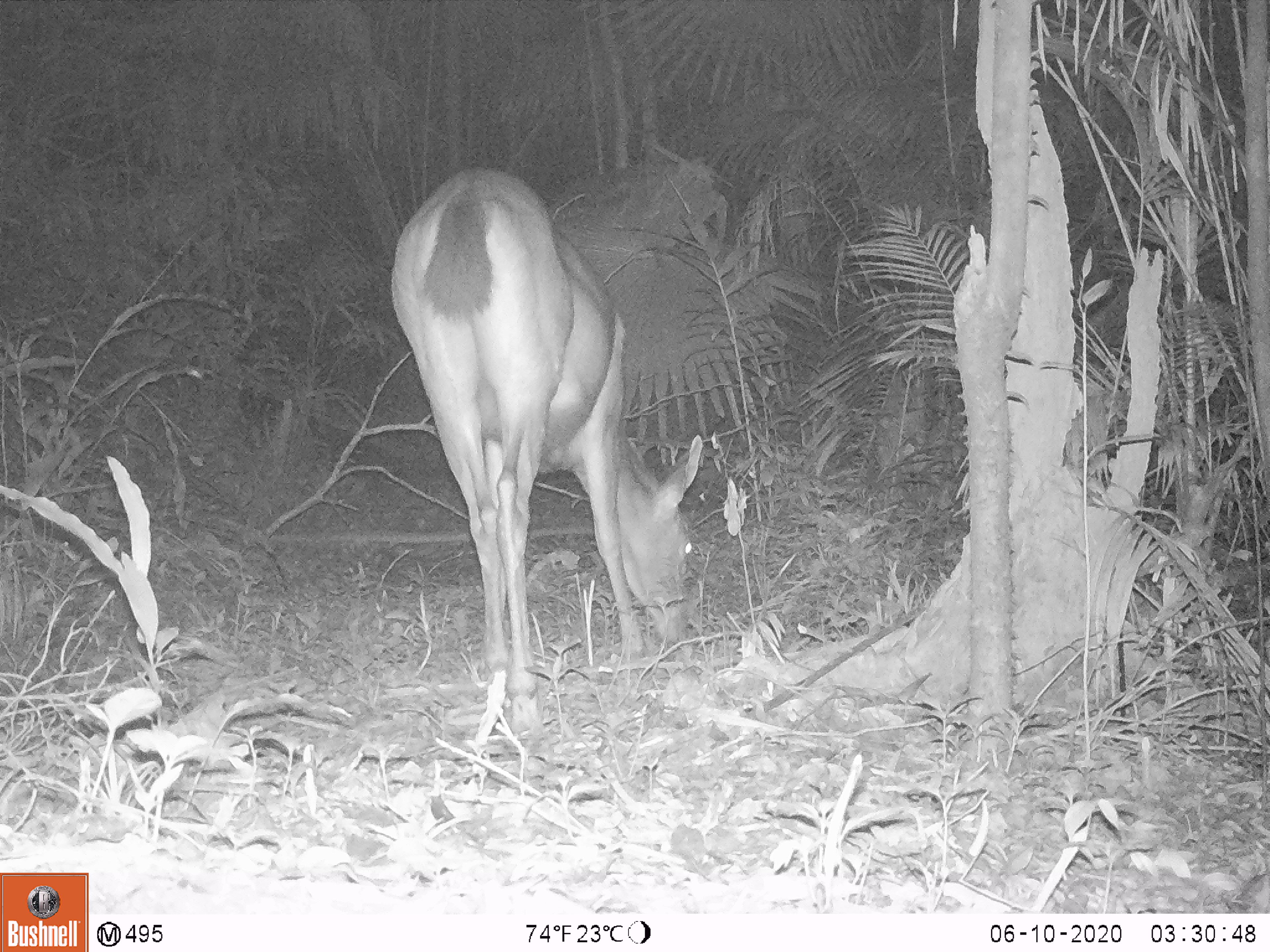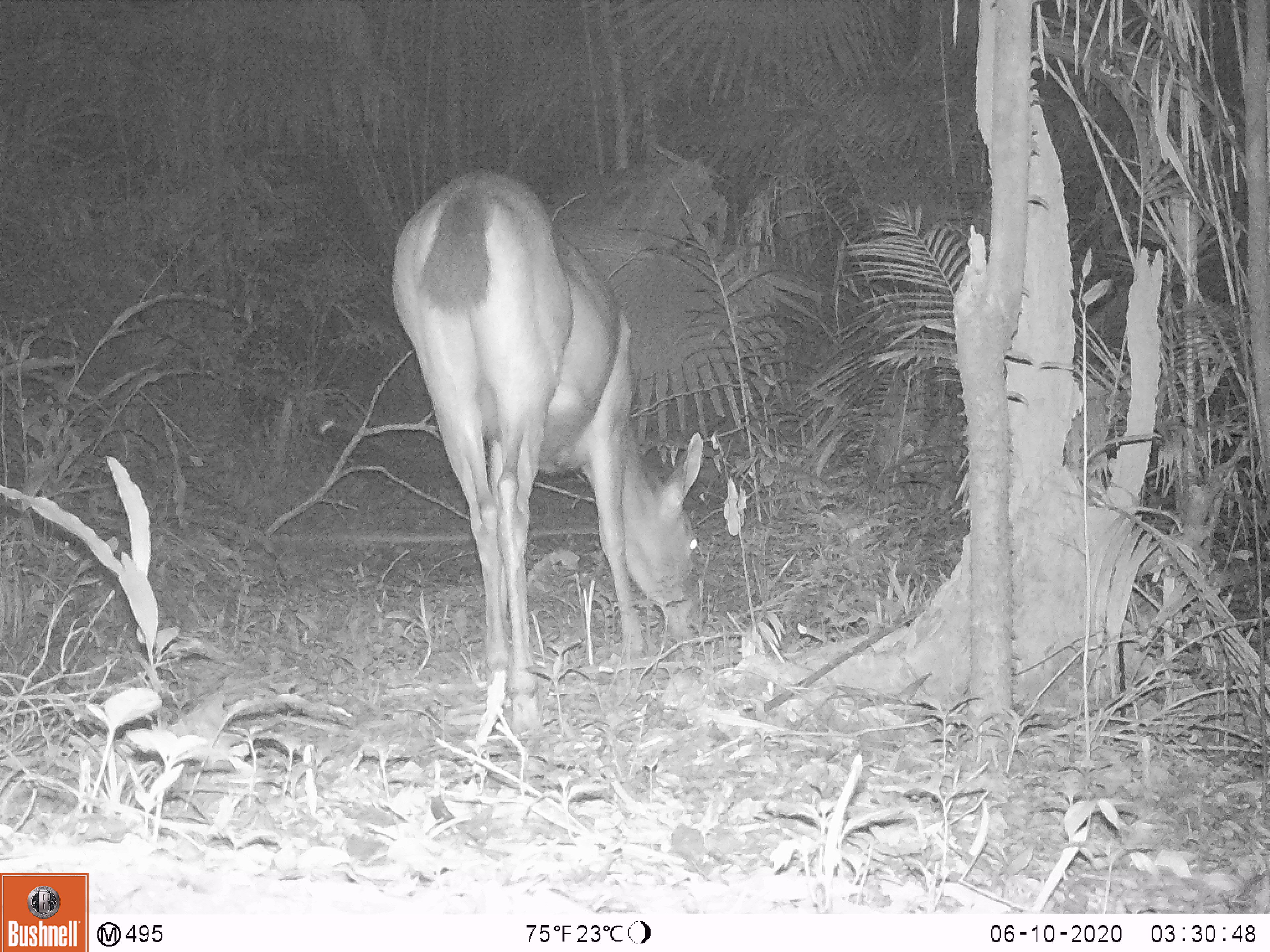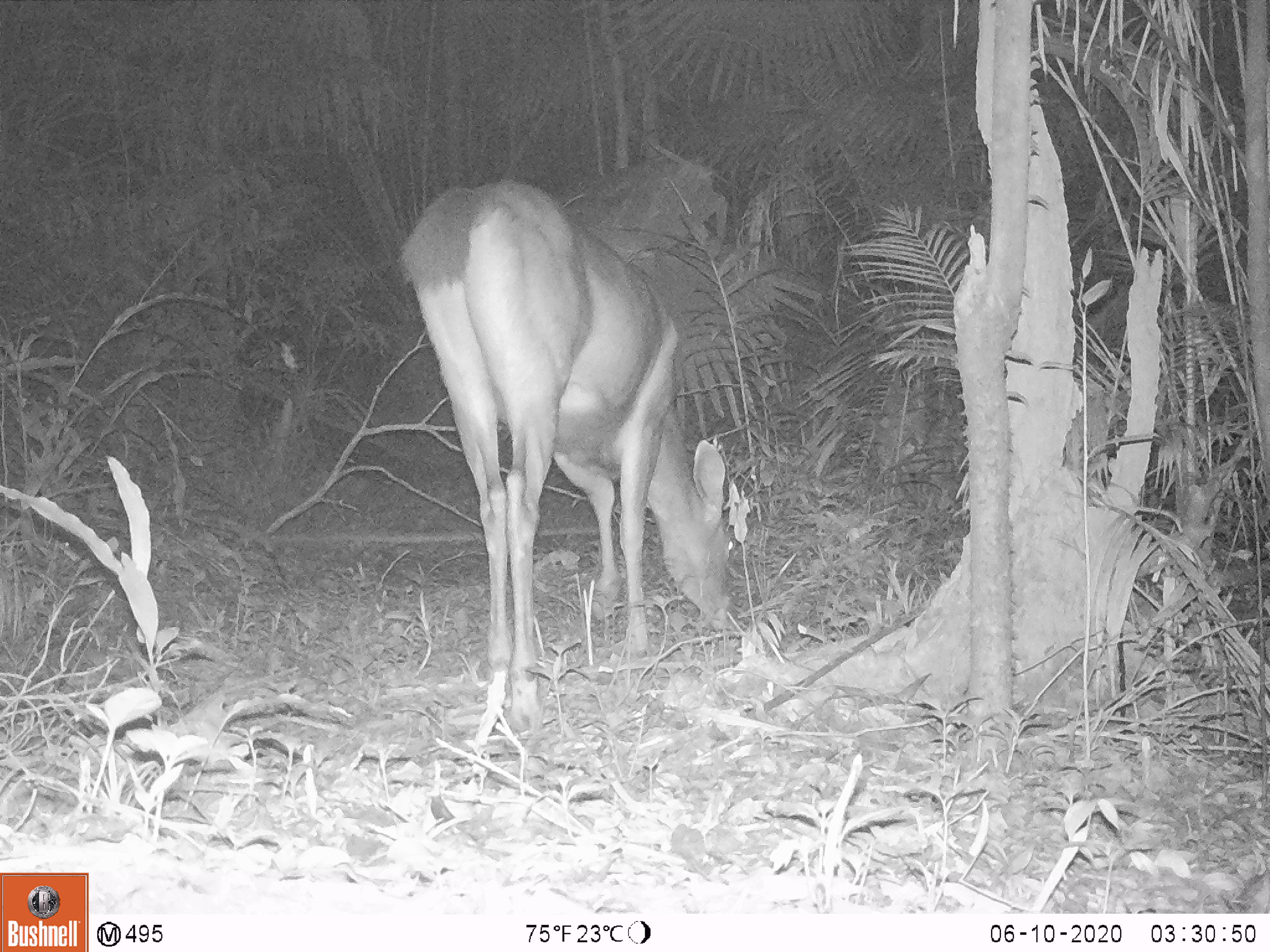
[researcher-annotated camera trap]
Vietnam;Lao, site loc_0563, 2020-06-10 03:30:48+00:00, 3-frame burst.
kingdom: Animalia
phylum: Chordata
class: Mammalia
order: Artiodactyla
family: Cervidae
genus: Rusa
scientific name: Rusa unicolor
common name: sambar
Sambar (Rusa unicolor). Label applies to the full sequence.